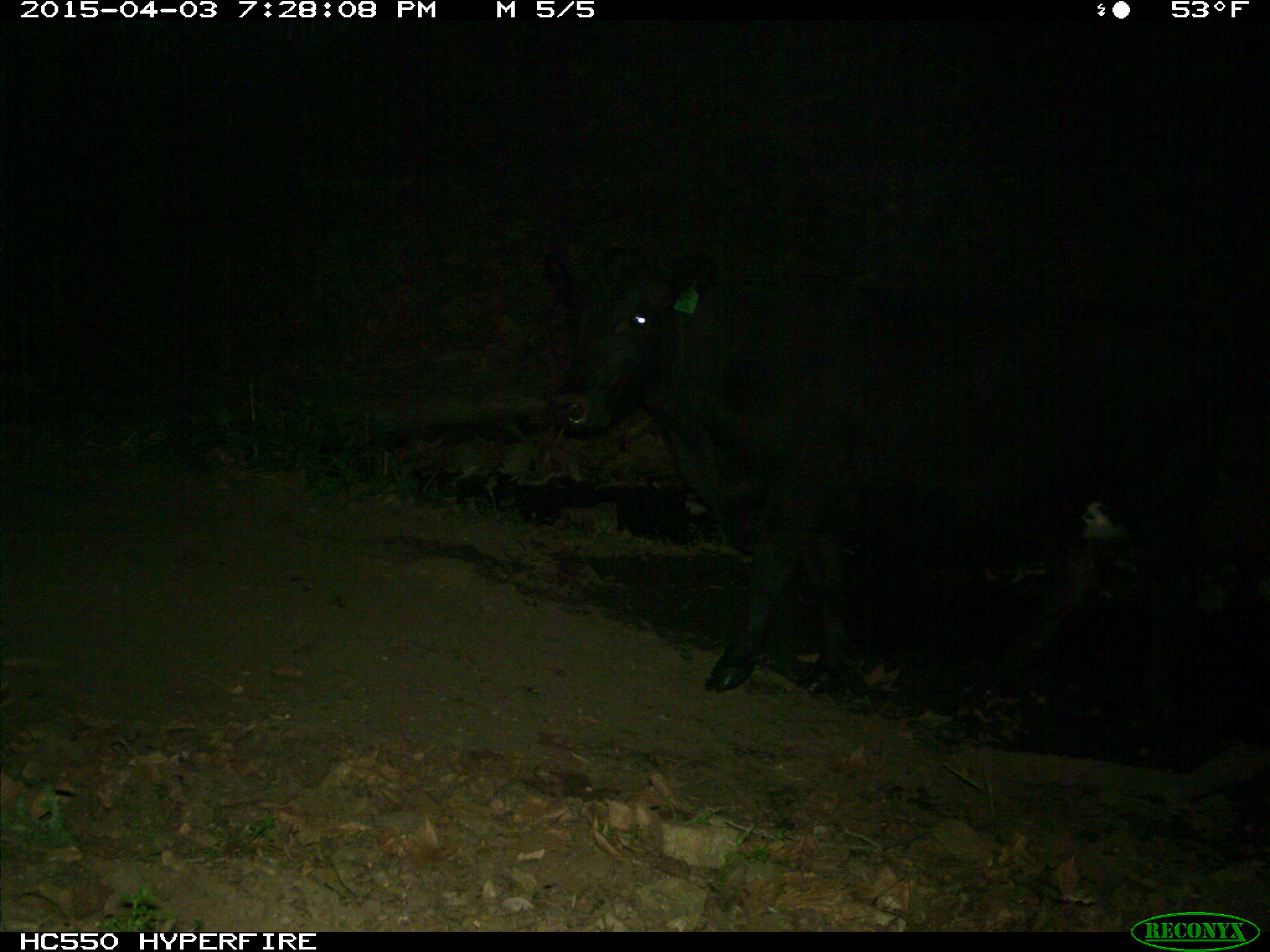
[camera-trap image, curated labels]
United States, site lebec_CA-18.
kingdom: Animalia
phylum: Chordata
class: Mammalia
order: Artiodactyla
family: Bovidae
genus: Bos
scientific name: Bos taurus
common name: domestic cow